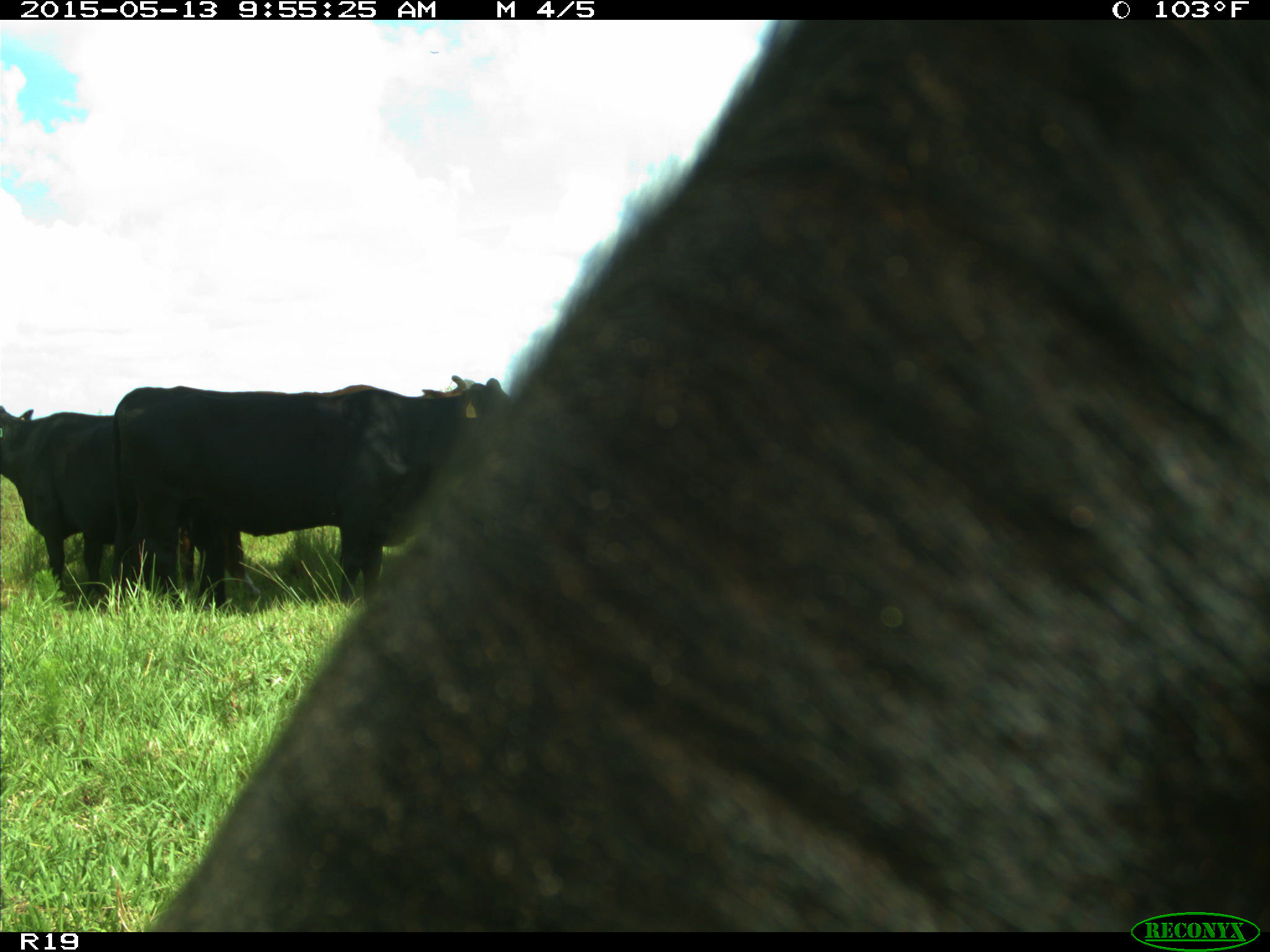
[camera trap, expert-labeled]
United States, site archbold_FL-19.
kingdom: Animalia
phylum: Chordata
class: Mammalia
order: Artiodactyla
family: Bovidae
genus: Bos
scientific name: Bos taurus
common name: domestic cow